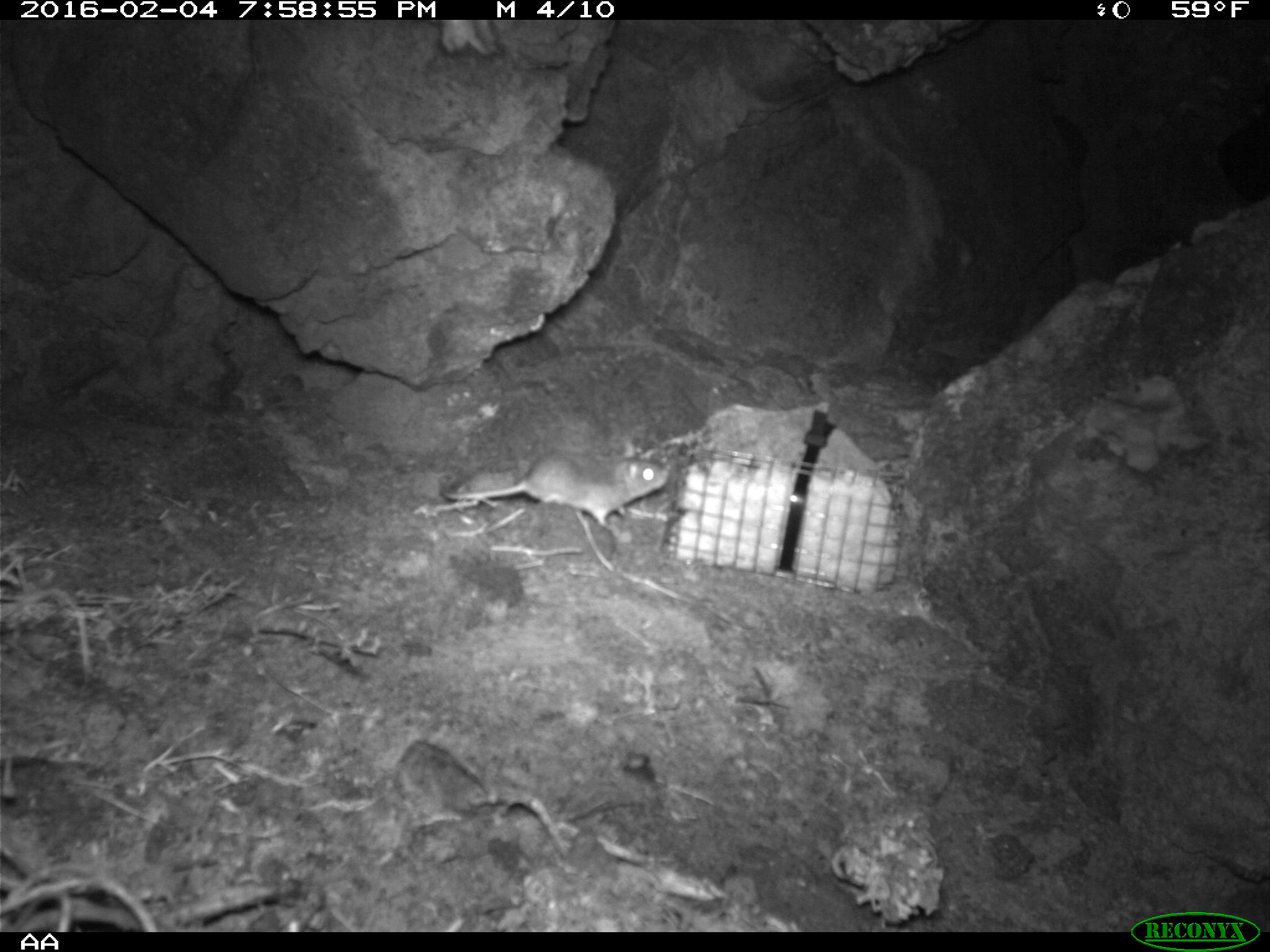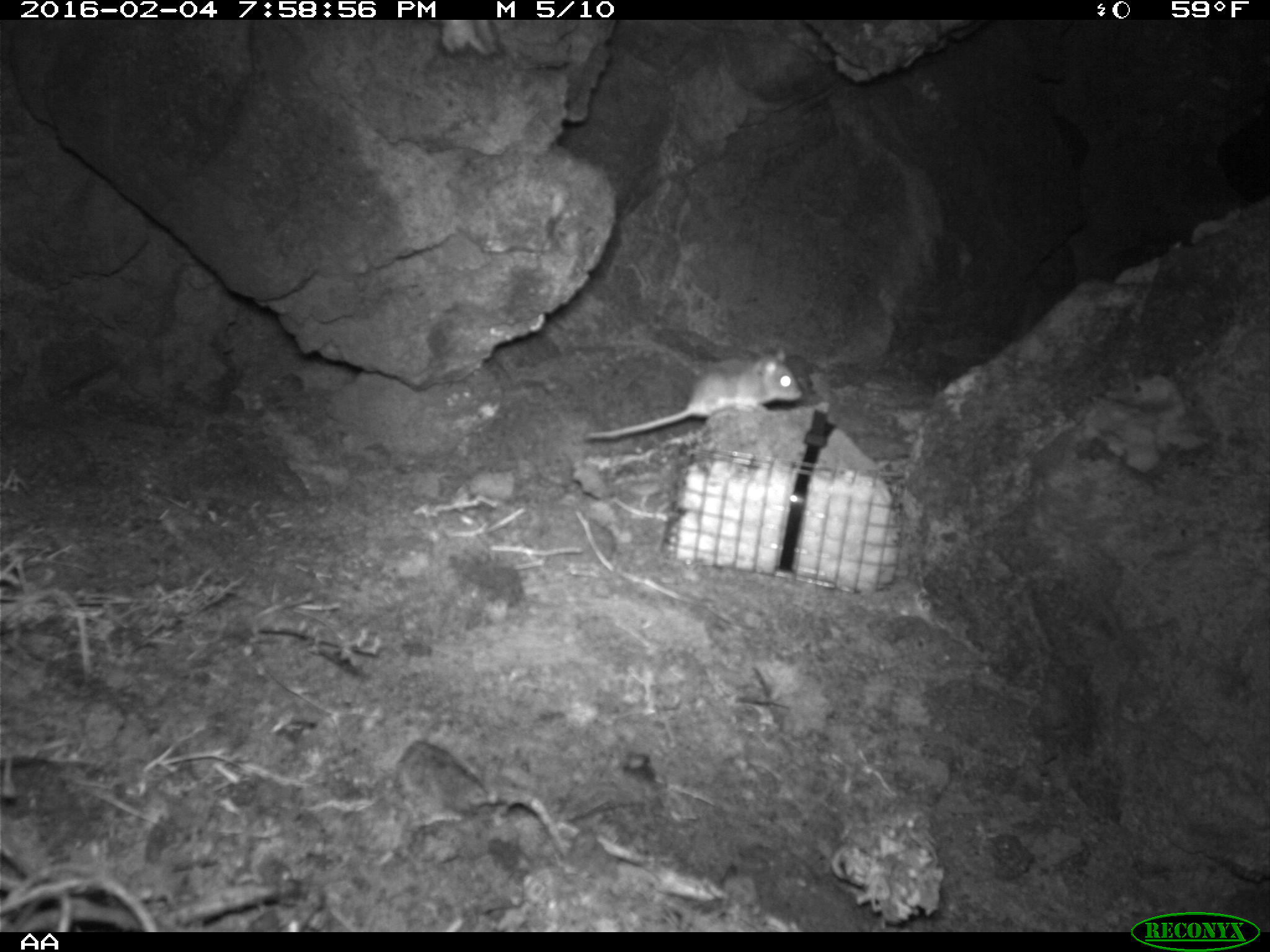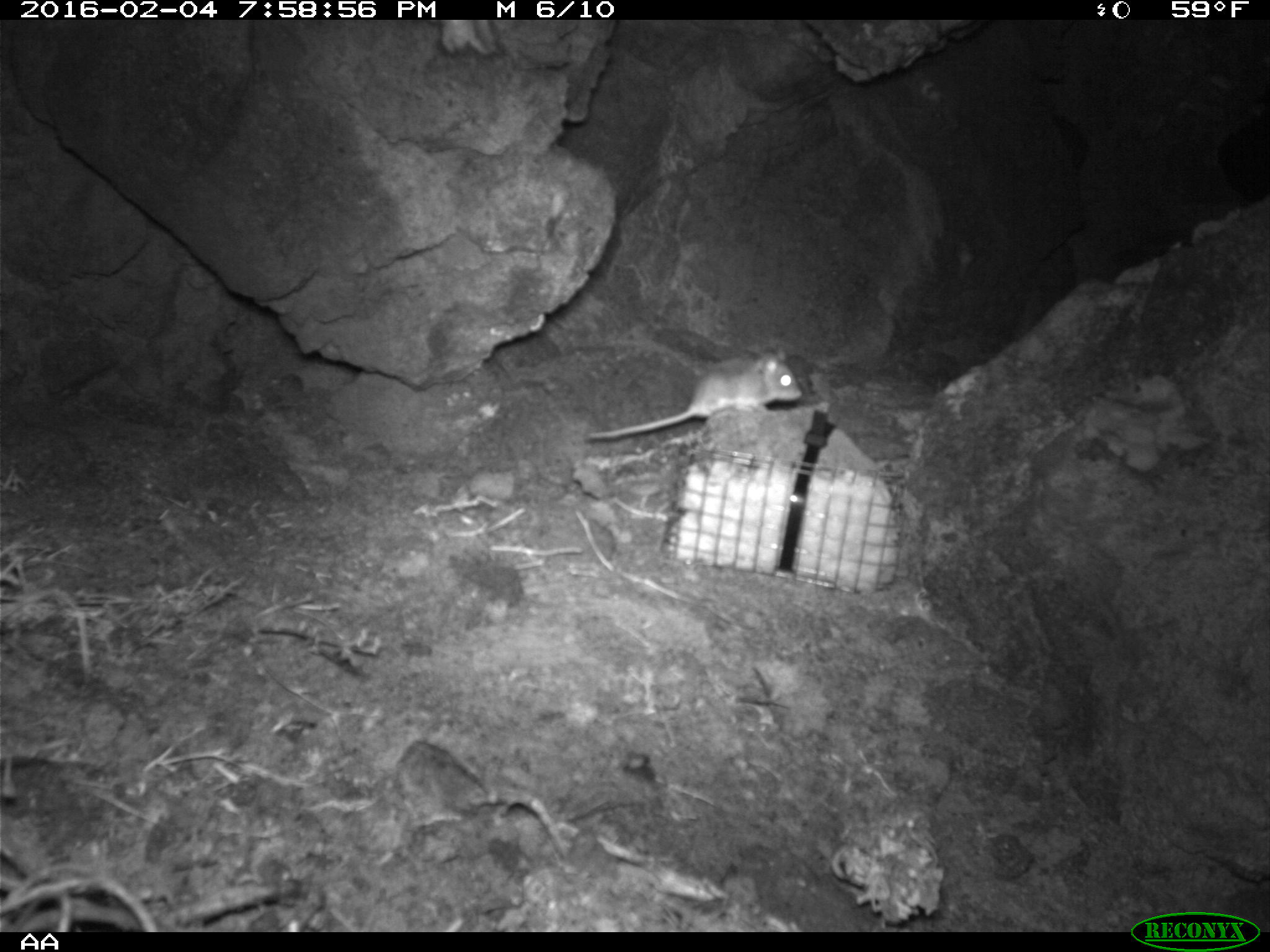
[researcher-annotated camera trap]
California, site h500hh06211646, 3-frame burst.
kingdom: Animalia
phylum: Chordata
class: Mammalia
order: Rodentia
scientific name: Rodentia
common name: rodent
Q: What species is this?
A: Rodent (Rodentia).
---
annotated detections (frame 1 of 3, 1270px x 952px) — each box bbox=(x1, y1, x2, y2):
rodent: bbox=(445, 450, 669, 529)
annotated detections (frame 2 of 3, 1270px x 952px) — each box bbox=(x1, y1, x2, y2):
rodent: bbox=(580, 345, 802, 443)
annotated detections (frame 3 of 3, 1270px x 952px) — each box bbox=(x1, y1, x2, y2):
rodent: bbox=(587, 346, 802, 438)